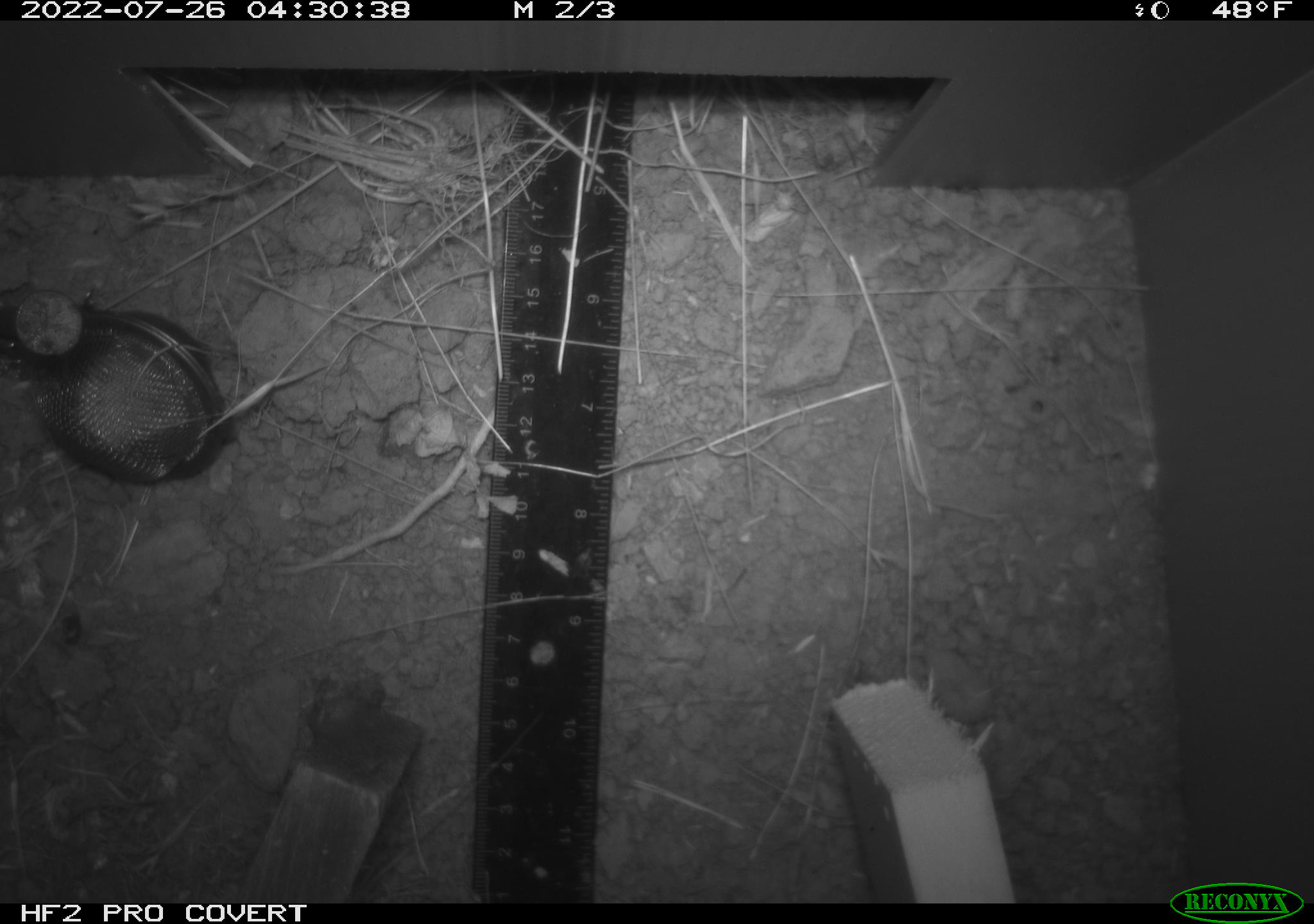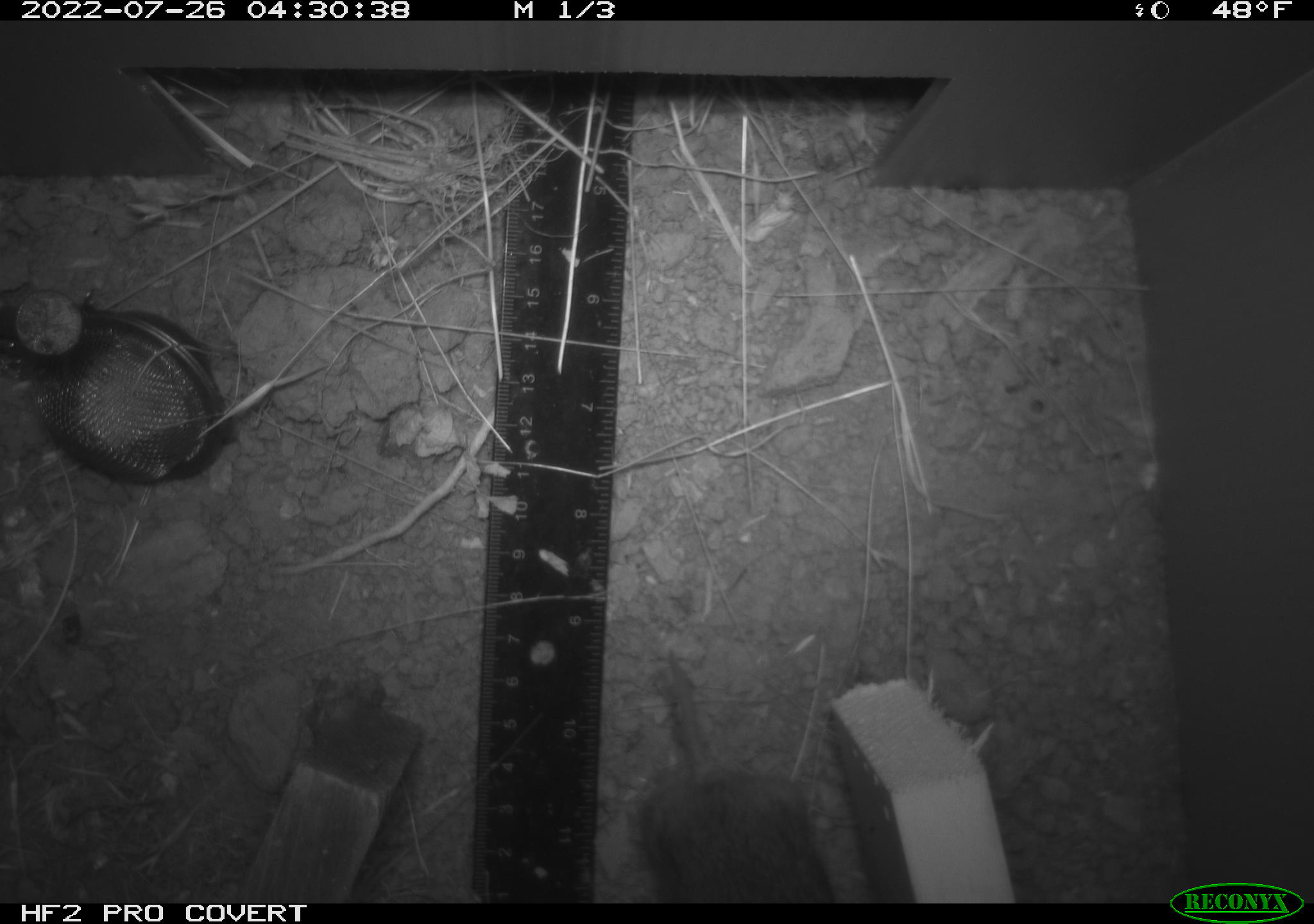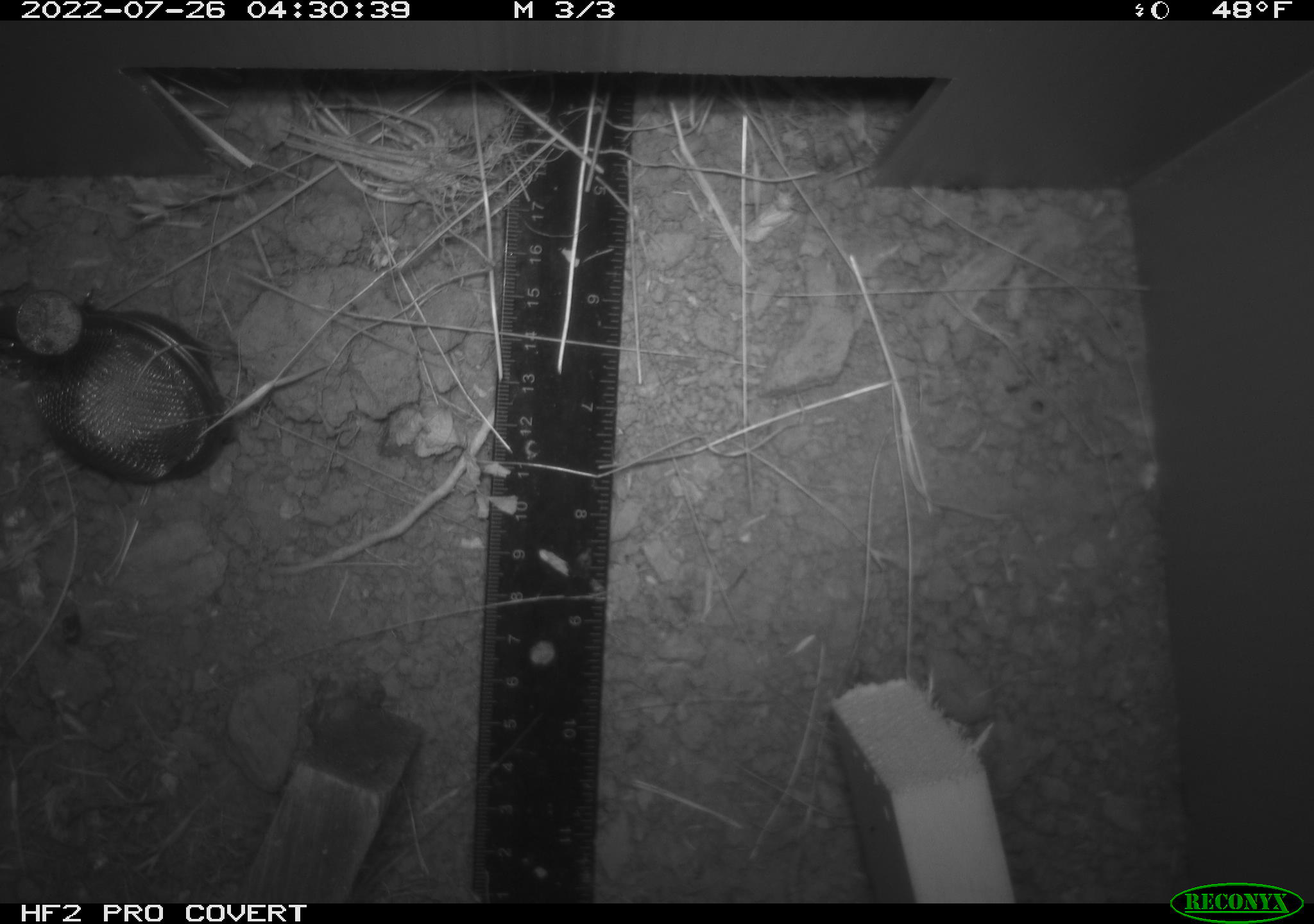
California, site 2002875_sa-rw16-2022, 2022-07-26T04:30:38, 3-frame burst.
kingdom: Animalia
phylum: Chordata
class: Mammalia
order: Rodentia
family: Cricetidae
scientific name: Arvicolinae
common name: voles, lemmings, and muskrats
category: arvicolinae subfamily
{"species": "arvicolinae subfamily (voles, lemmings, and muskrats) (Arvicolinae)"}